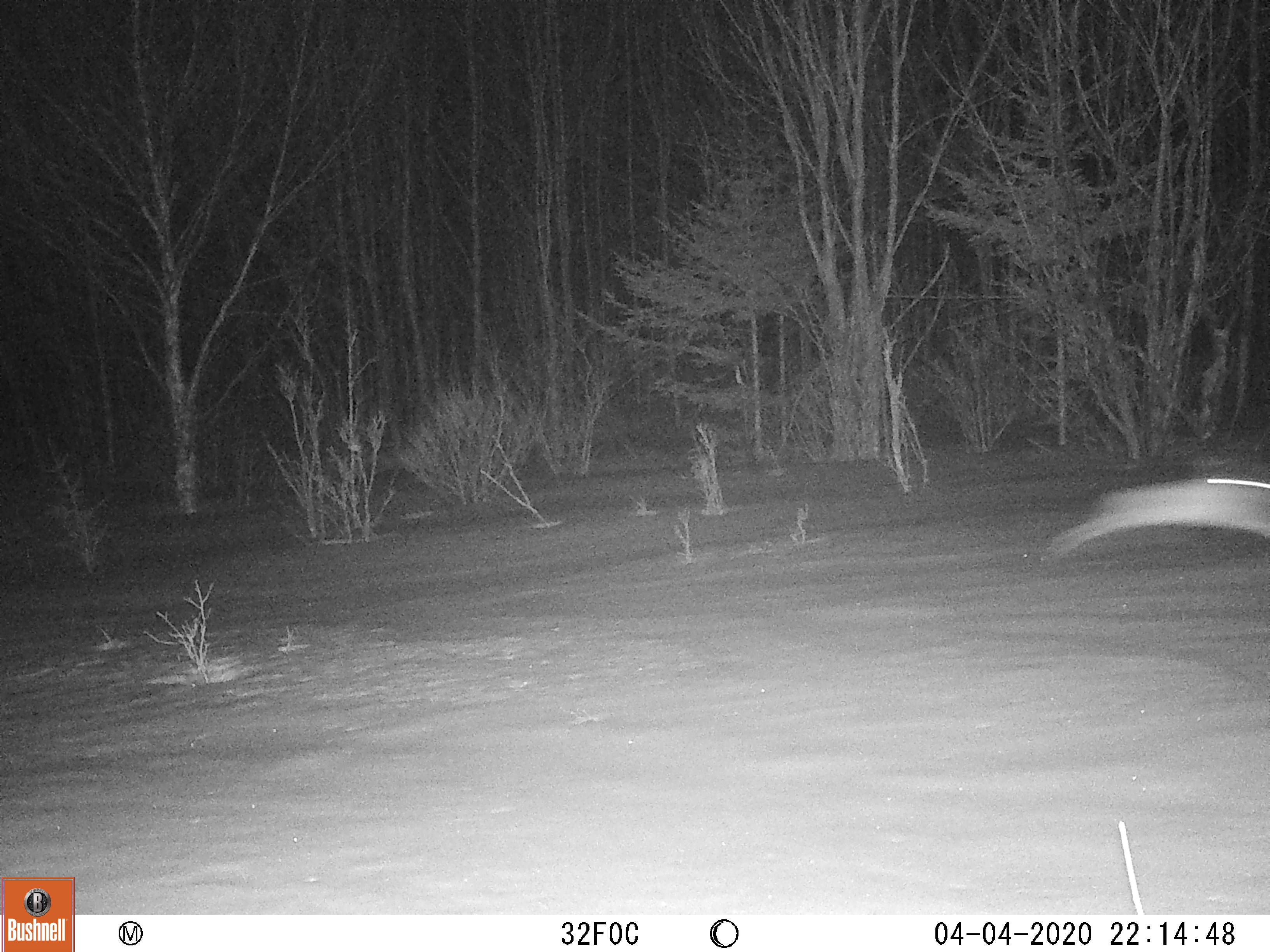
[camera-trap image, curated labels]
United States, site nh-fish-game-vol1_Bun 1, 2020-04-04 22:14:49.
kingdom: Animalia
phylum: Chordata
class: Mammalia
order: Lagomorpha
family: Leporidae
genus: Lepus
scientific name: Lepus americanus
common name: snowshoe hare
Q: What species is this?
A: Snowshoe hare (Lepus americanus).